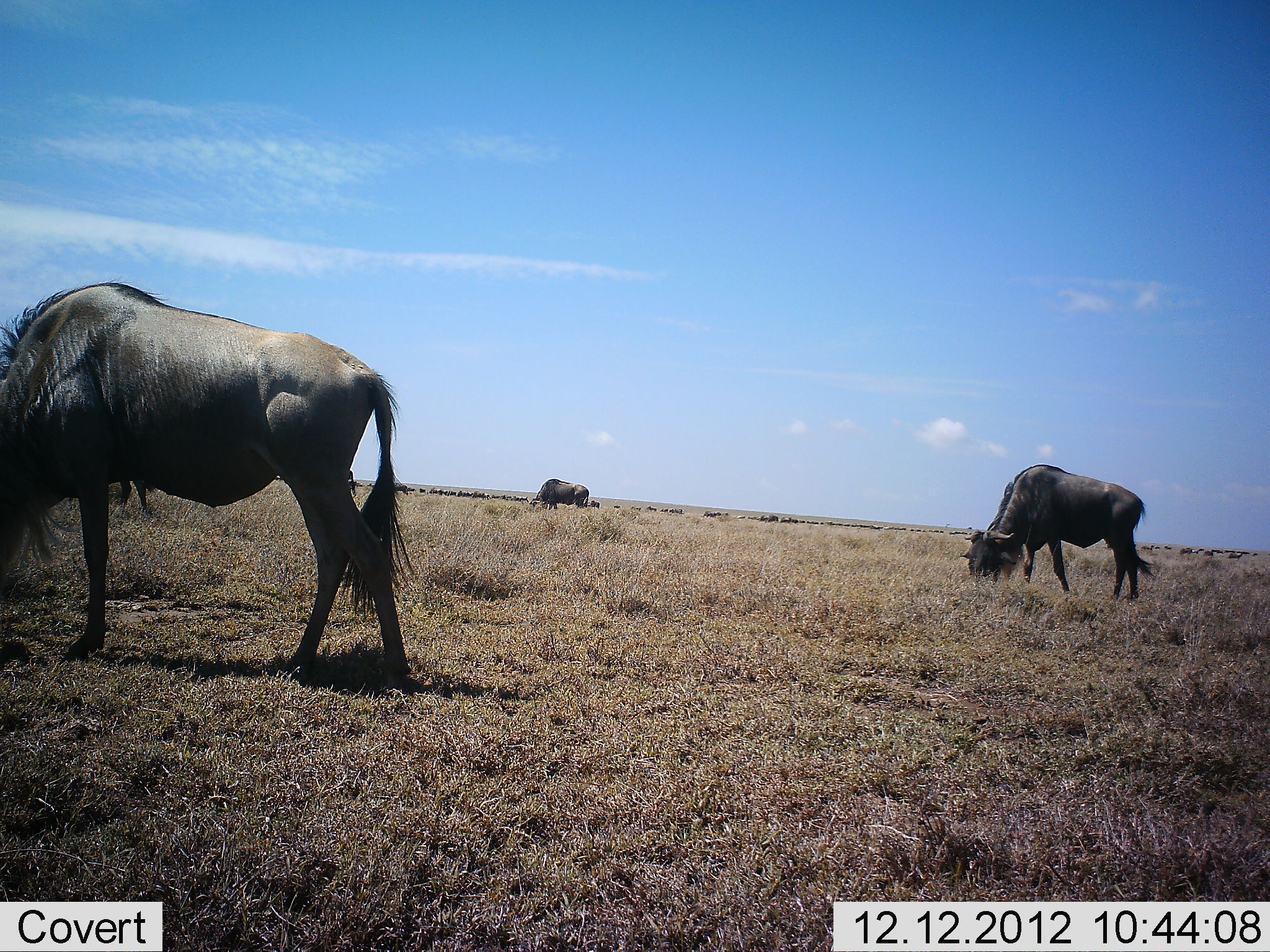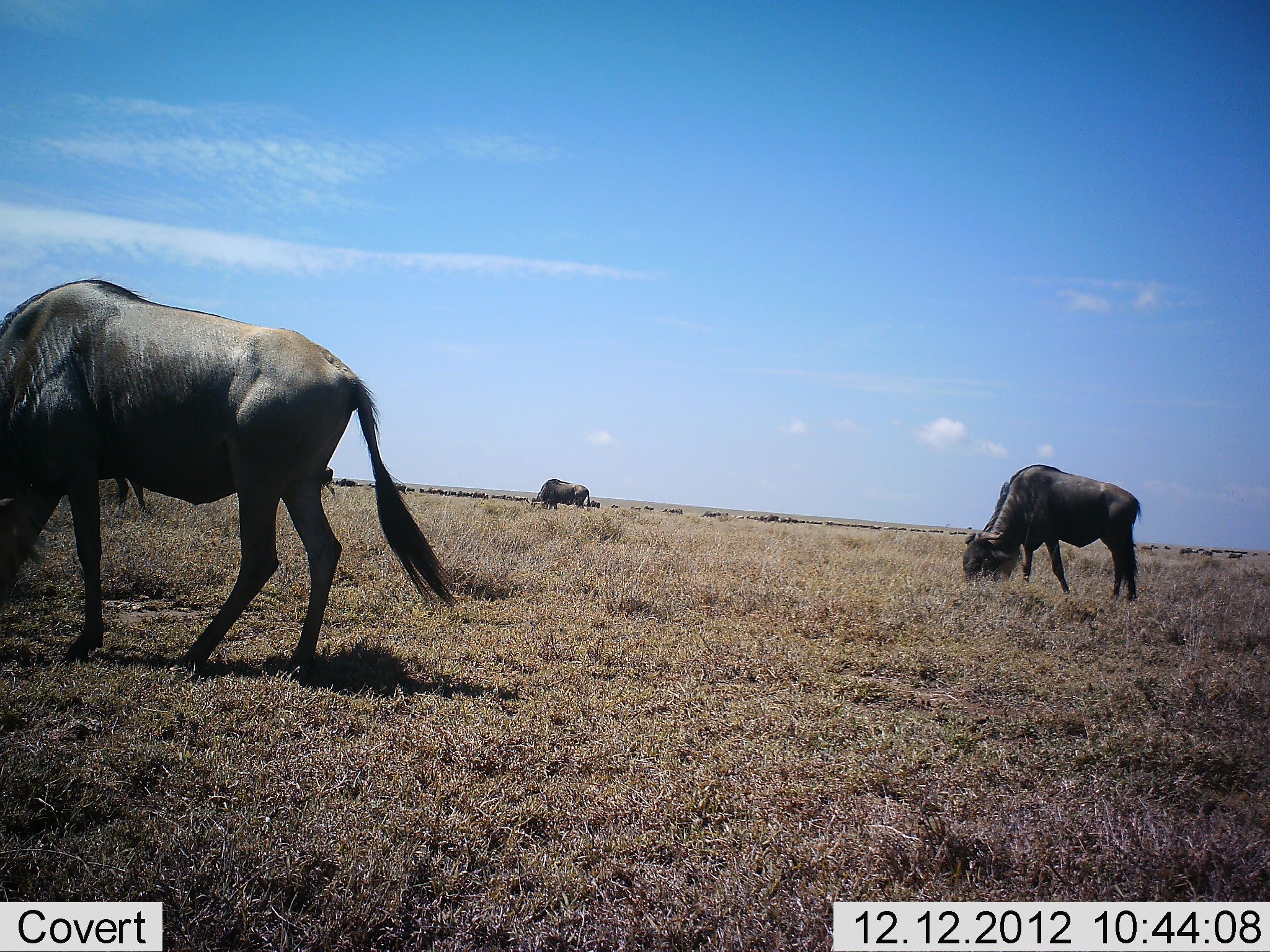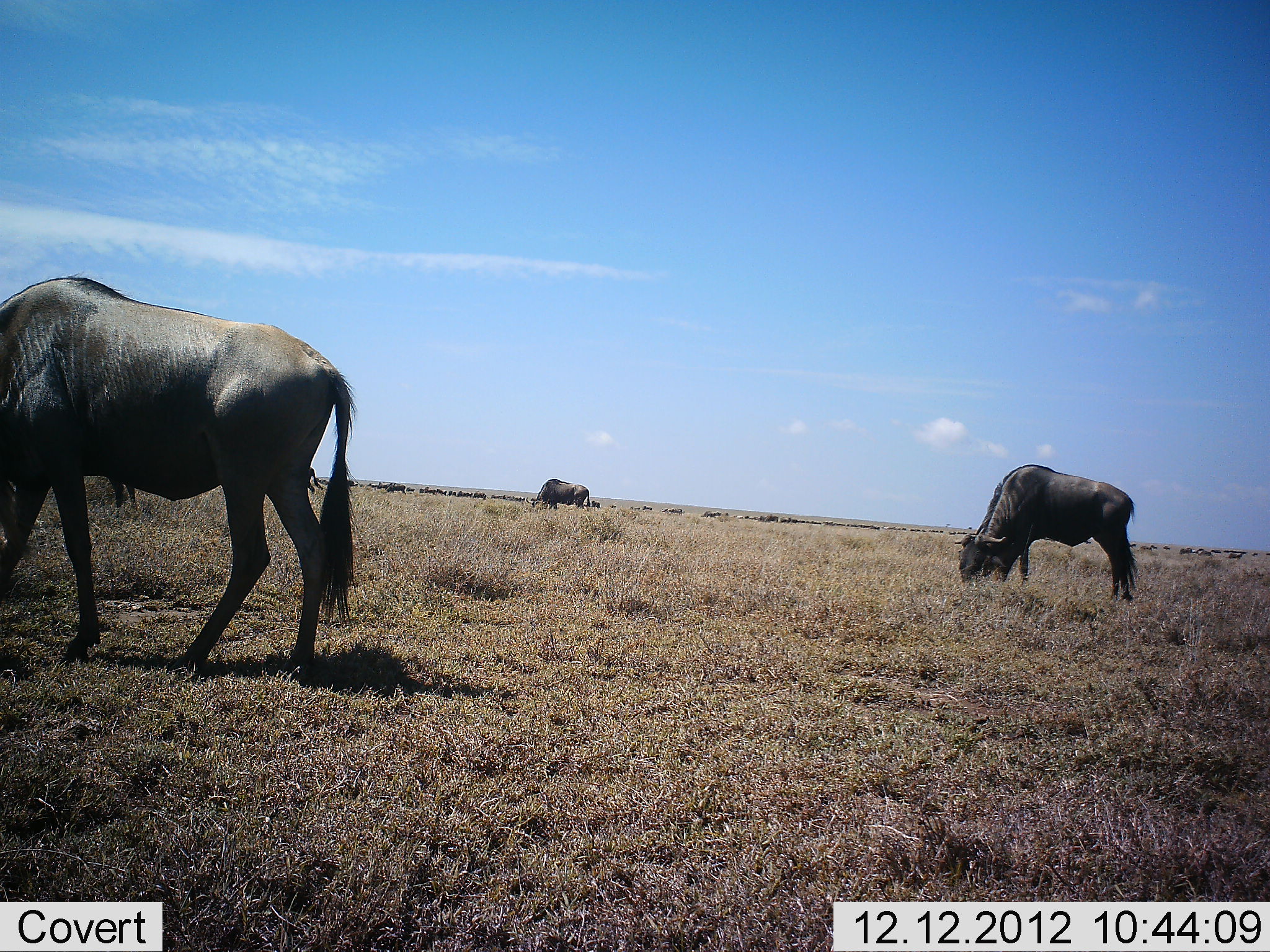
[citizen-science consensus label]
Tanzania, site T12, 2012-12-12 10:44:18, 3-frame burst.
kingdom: Animalia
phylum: Chordata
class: Mammalia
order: Artiodactyla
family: Bovidae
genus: Connochaetes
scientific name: Connochaetes taurinus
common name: blue wildebeest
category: wildebeest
Wildebeest (blue wildebeest) (Connochaetes taurinus), count 6. Behavior (volunteer vote fractions): standing 10%, resting 0%, moving 40%, interacting 0%. Young present (vote fraction): 0%. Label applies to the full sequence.